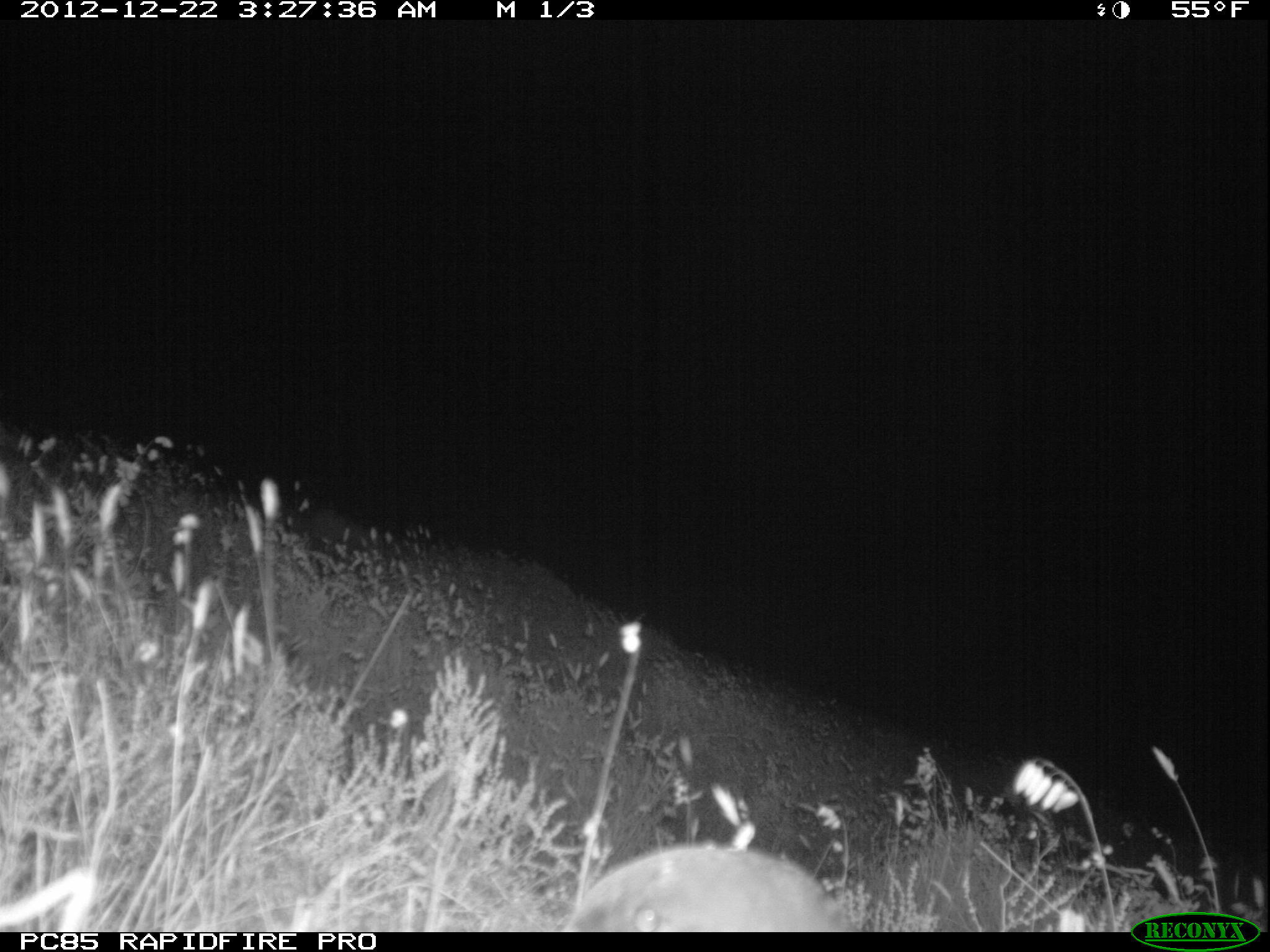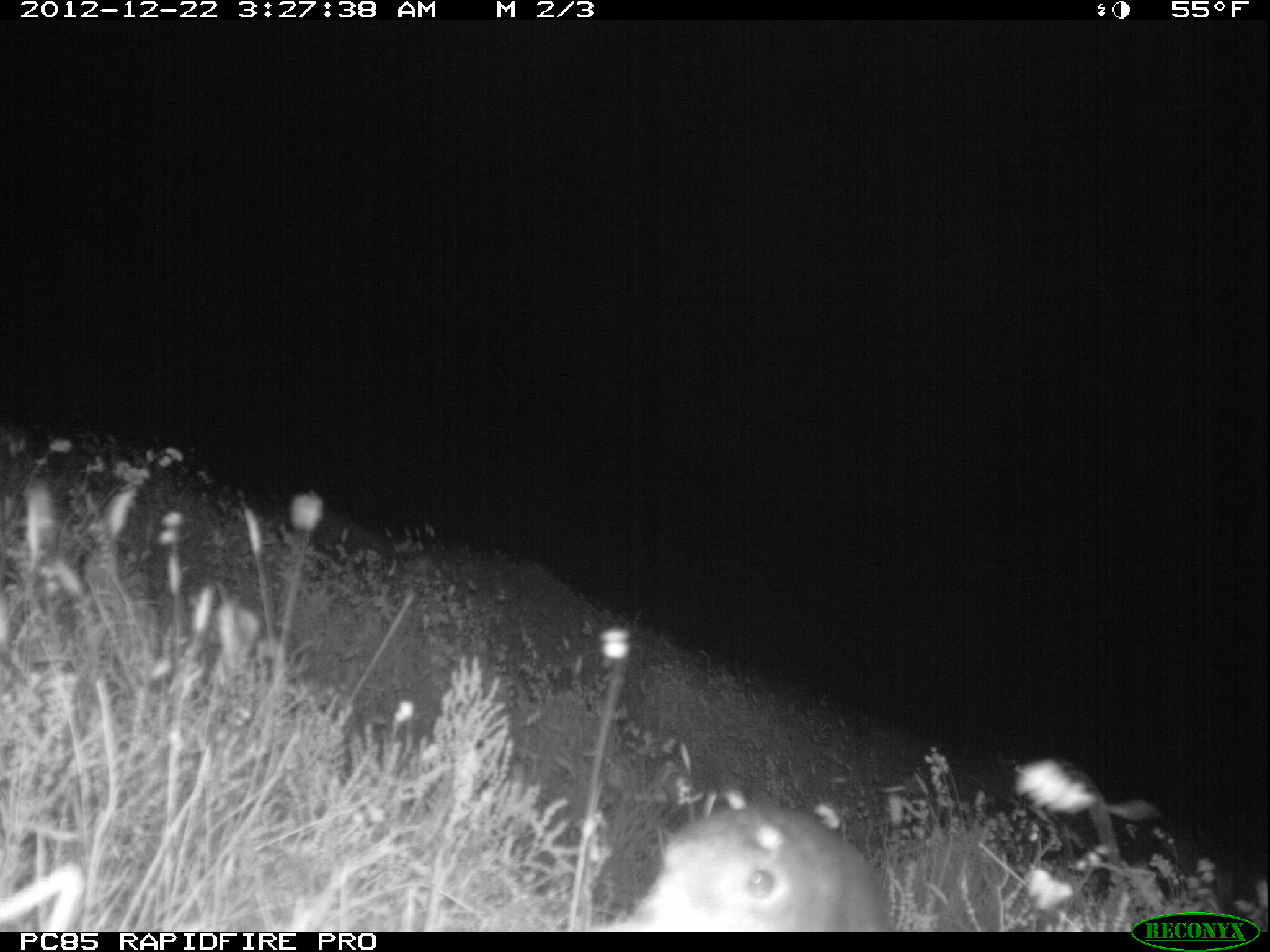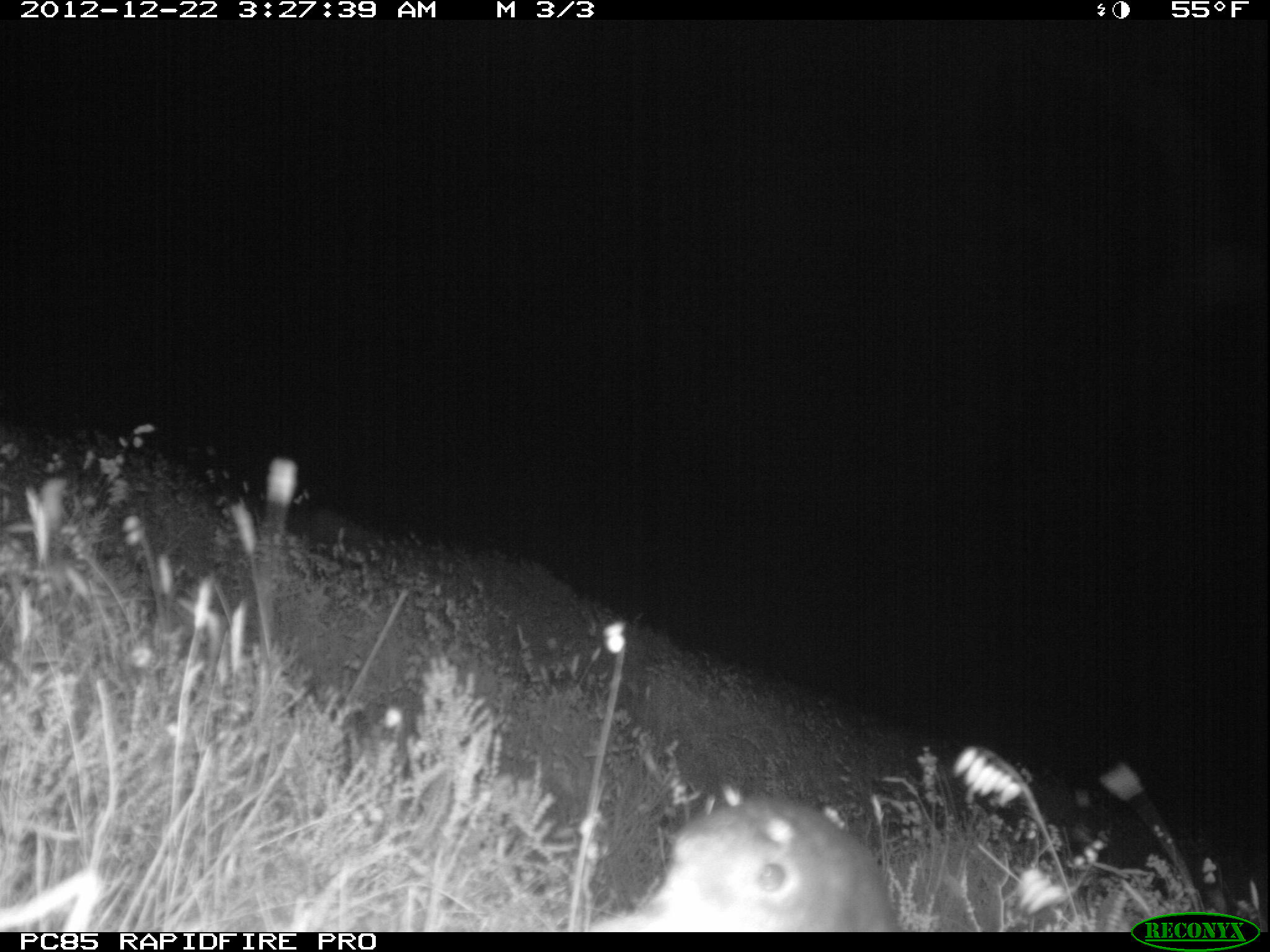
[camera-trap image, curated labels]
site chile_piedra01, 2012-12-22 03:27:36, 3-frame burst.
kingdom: Animalia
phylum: Chordata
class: Aves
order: Procellariiformes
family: Procellariidae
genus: Calonectris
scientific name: Calonectris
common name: shearwater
Shearwater (Calonectris).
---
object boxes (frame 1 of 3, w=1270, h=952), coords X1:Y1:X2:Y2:
shearwater: 557:842:849:933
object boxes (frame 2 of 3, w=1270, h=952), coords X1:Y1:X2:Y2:
shearwater: 620:793:891:934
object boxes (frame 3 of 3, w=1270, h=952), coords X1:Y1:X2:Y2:
shearwater: 603:782:899:933